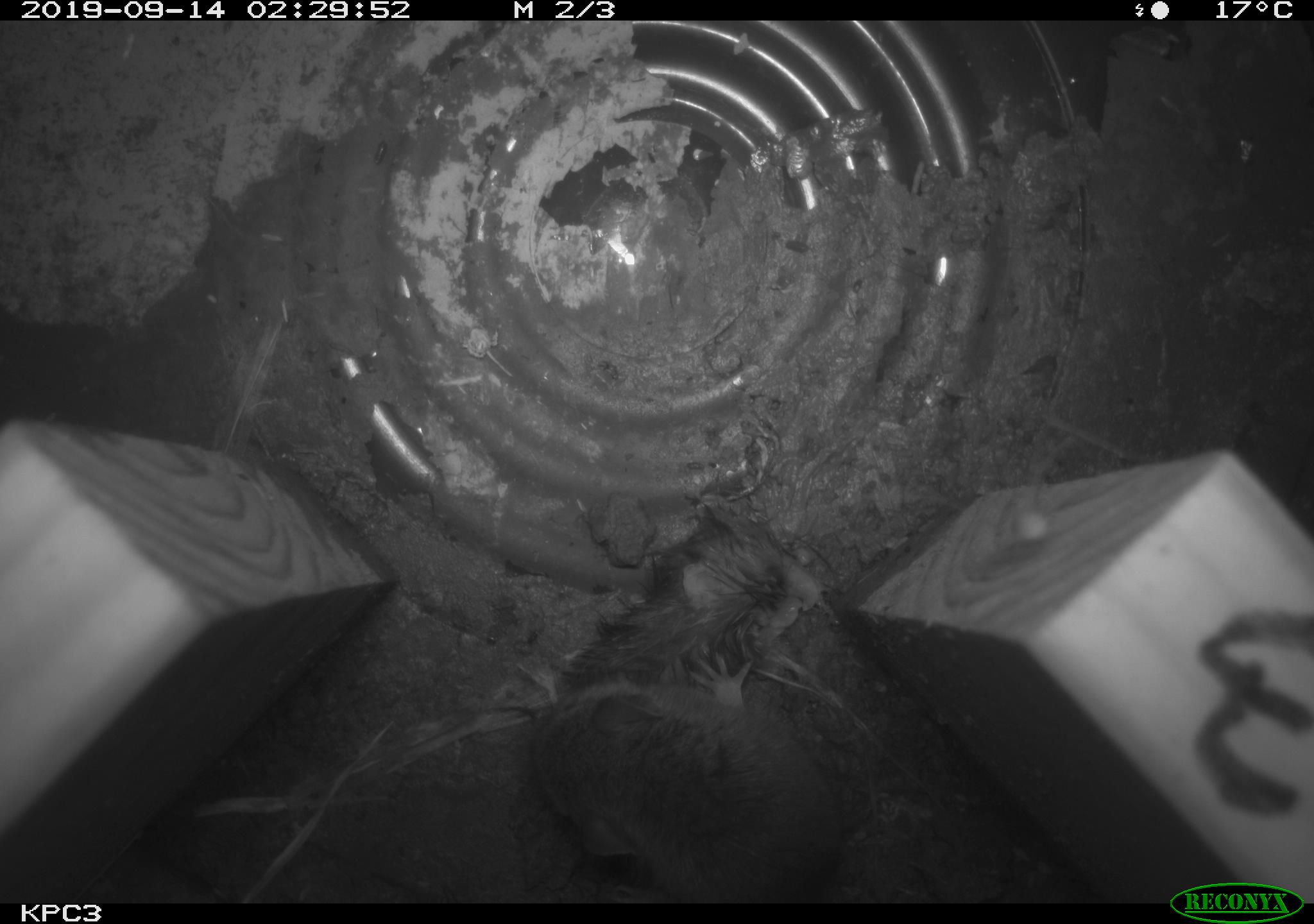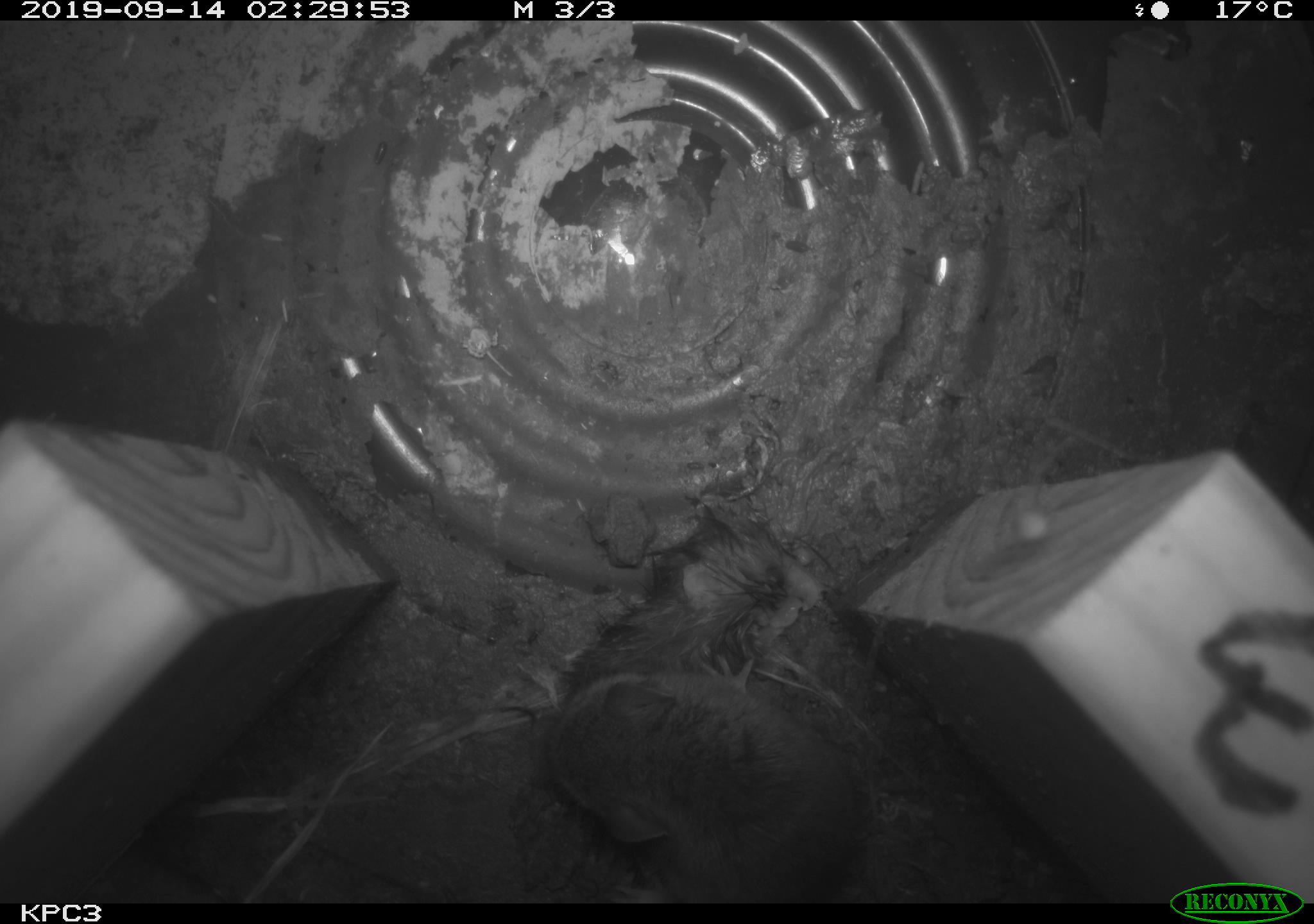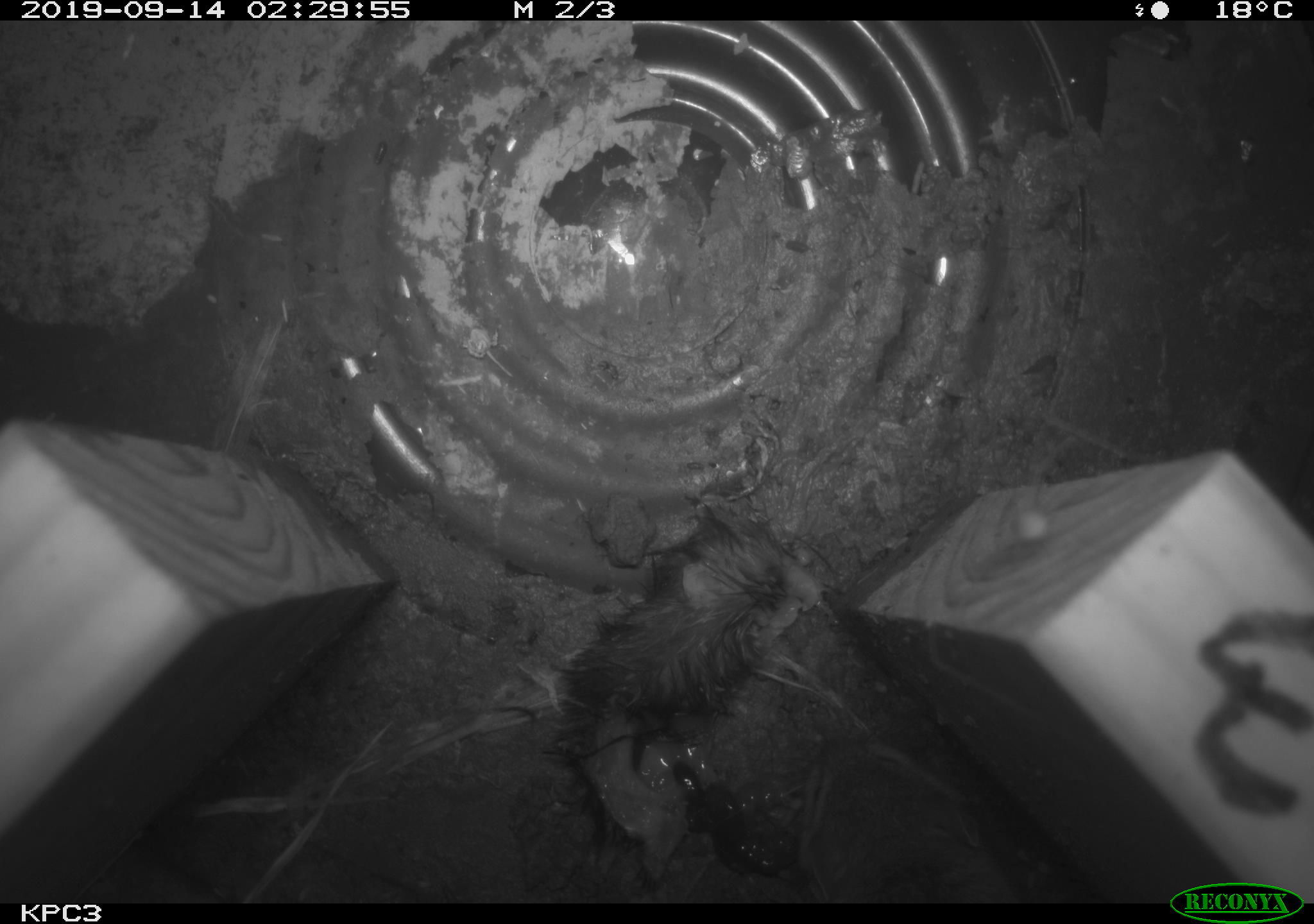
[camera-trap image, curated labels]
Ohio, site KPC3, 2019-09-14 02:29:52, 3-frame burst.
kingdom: Animalia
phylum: Chordata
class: Mammalia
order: Rodentia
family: Cricetidae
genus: Peromyscus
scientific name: Peromyscus leucopus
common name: white-footed mouse